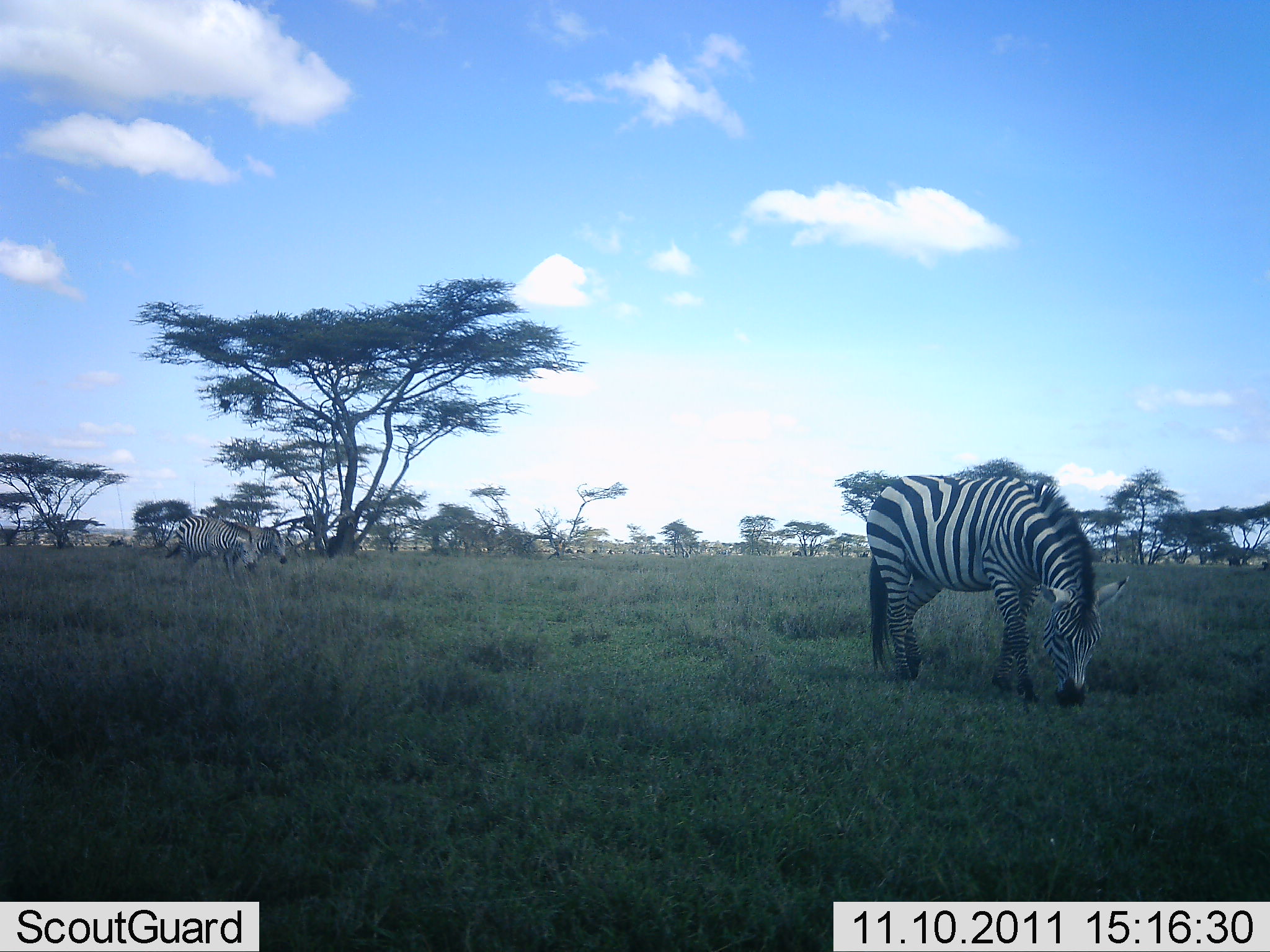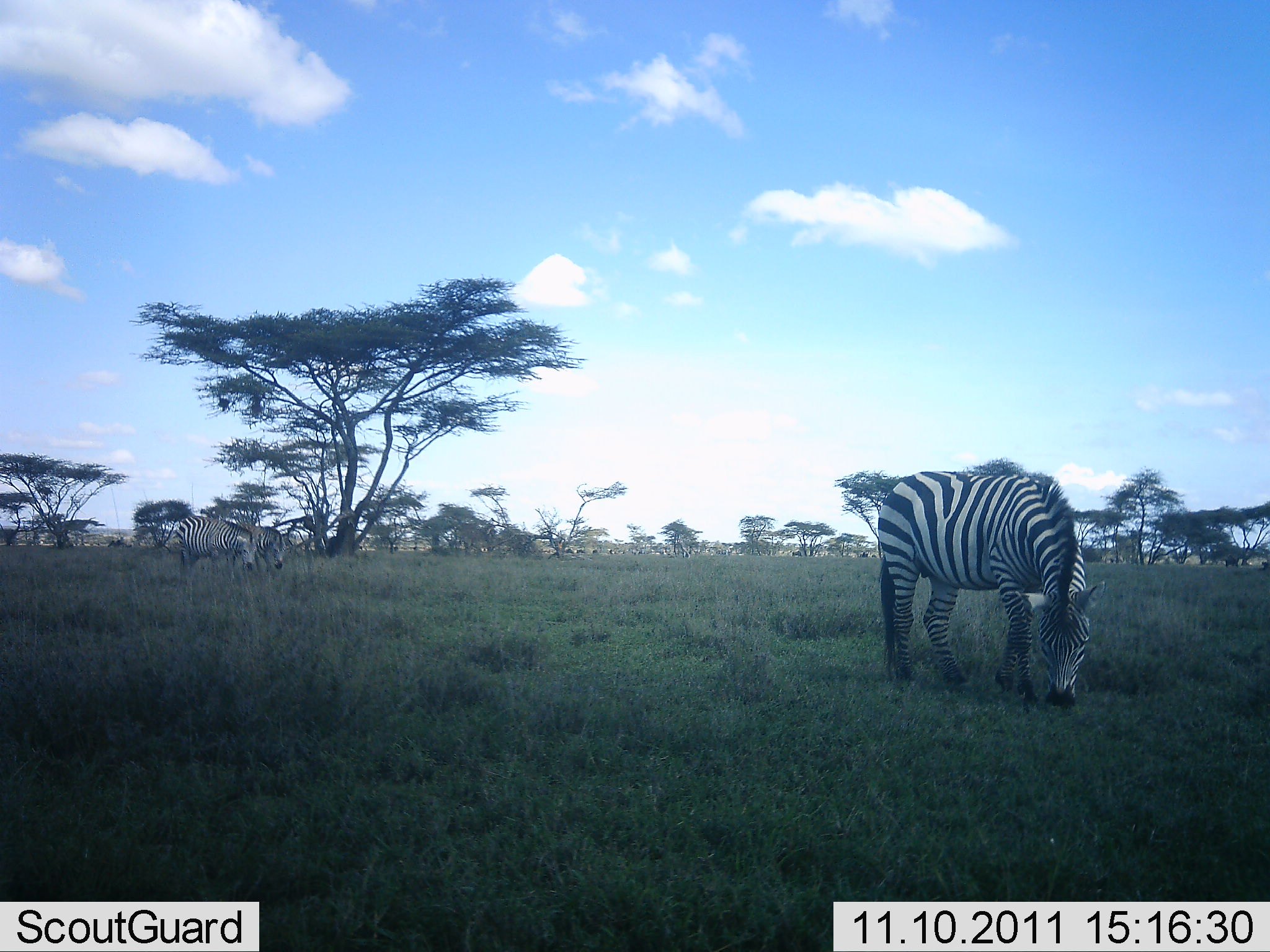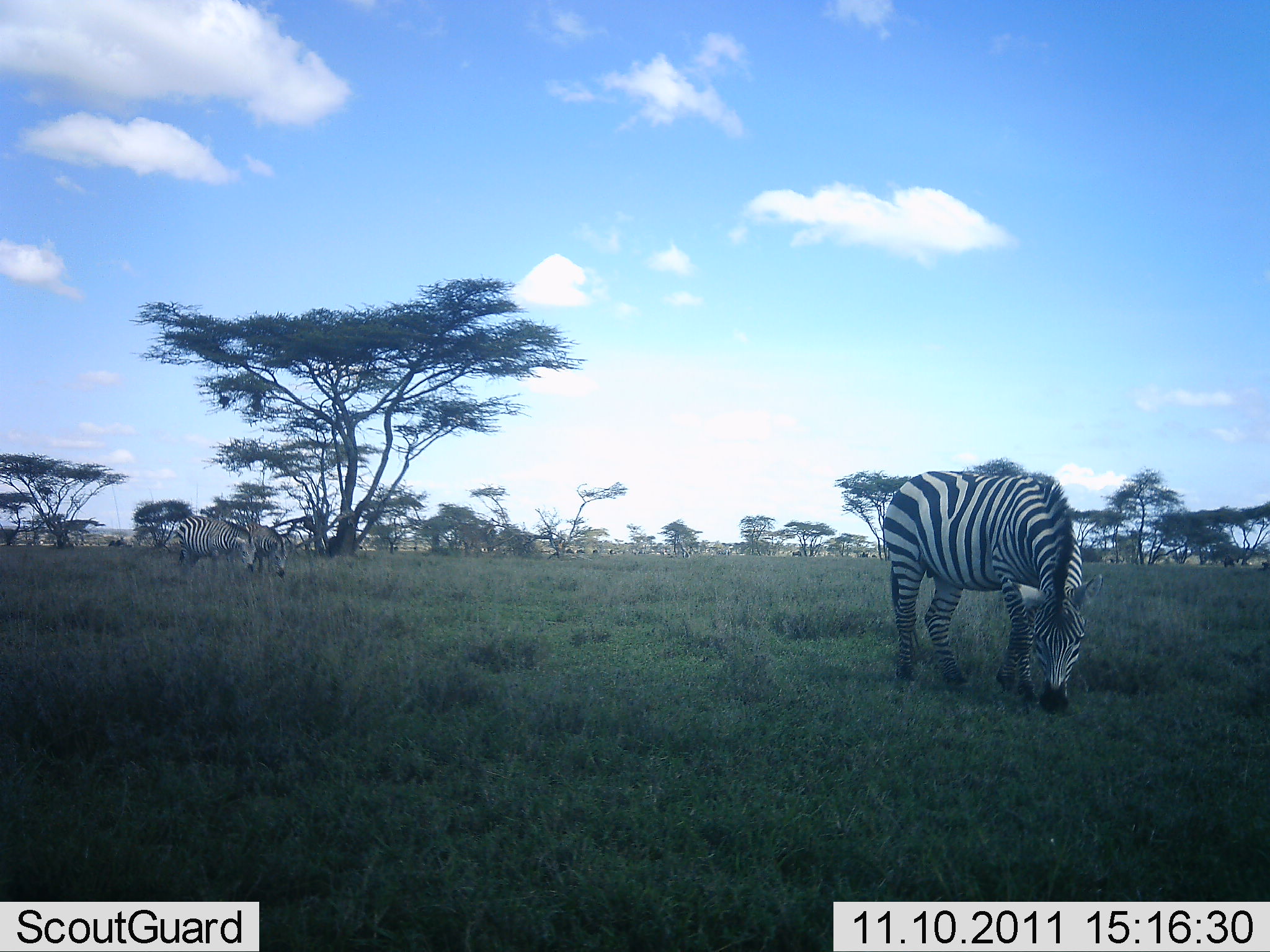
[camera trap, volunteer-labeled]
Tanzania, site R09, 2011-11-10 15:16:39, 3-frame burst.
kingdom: Animalia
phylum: Chordata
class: Mammalia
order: Perissodactyla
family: Equidae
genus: Equus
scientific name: Equus quagga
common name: plains zebra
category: zebra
Zebra (plains zebra) (Equus quagga), count 3. Behavior (volunteer vote fractions): standing 50%, resting 0%, moving 10%, interacting 0%. Young present (vote fraction): 0%. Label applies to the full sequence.